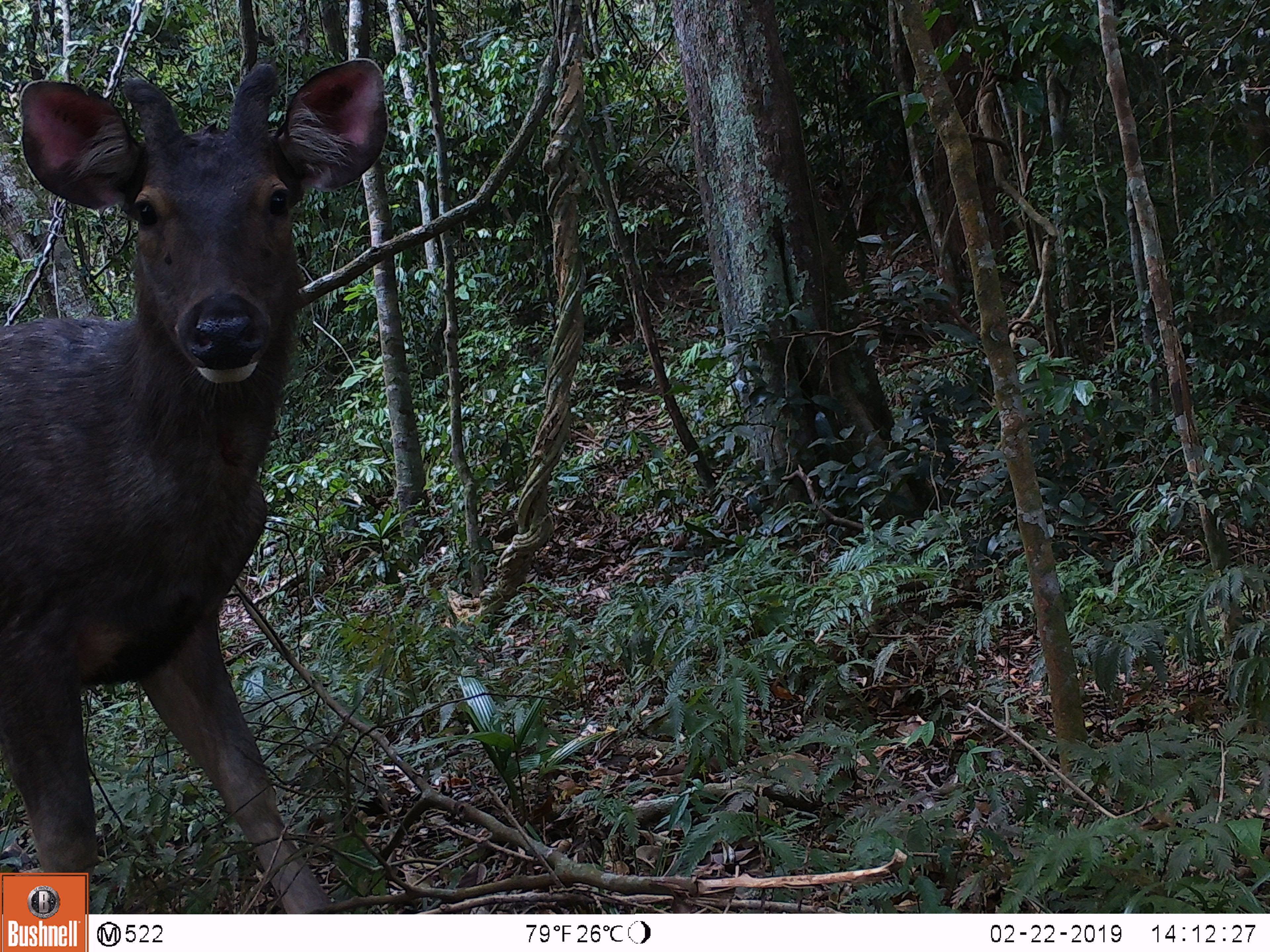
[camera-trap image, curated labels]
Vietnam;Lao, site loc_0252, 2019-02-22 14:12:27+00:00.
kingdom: Animalia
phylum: Chordata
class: Mammalia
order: Artiodactyla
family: Cervidae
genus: Rusa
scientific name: Rusa unicolor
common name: sambar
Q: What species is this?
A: Sambar (Rusa unicolor).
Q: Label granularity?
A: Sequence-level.